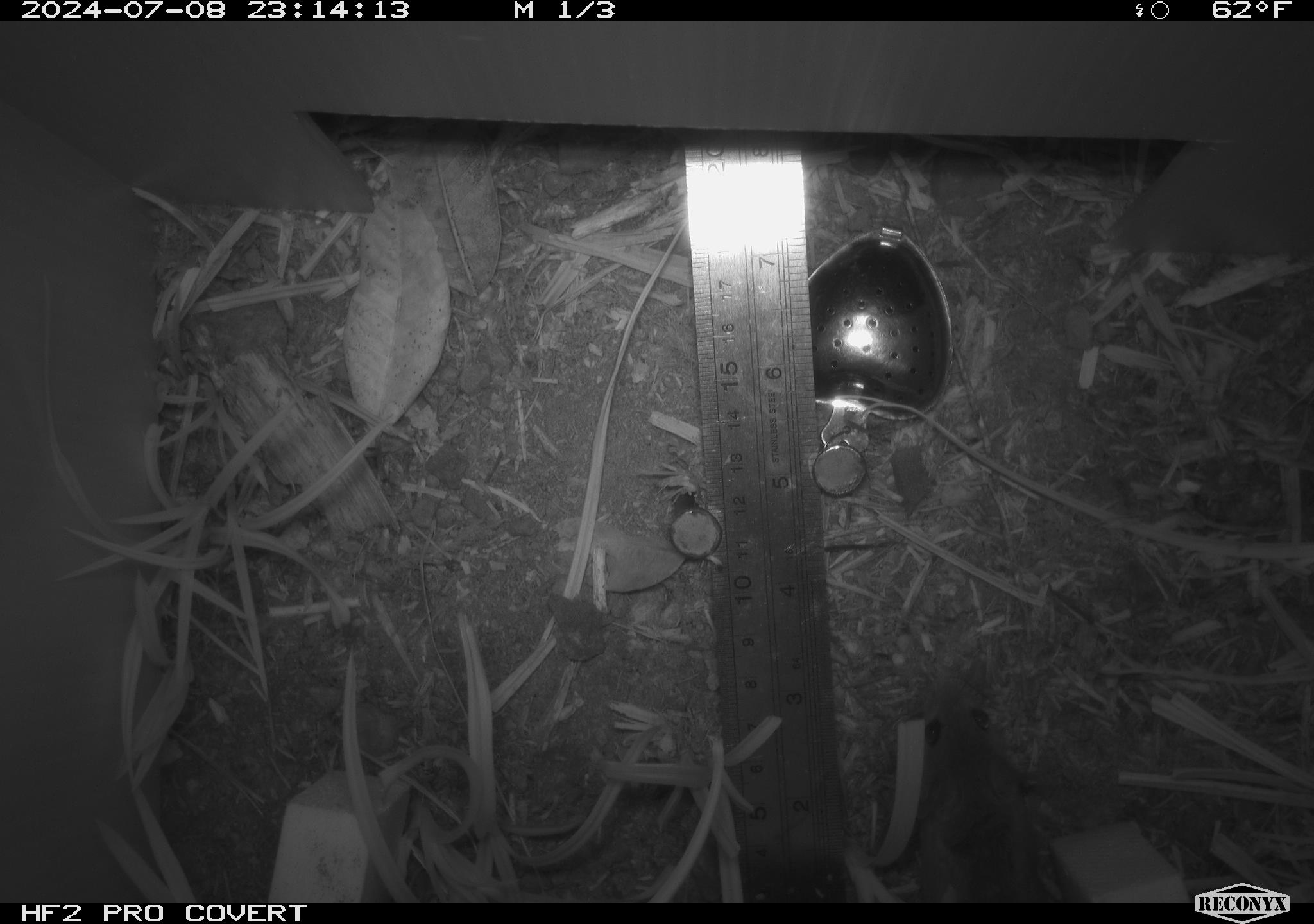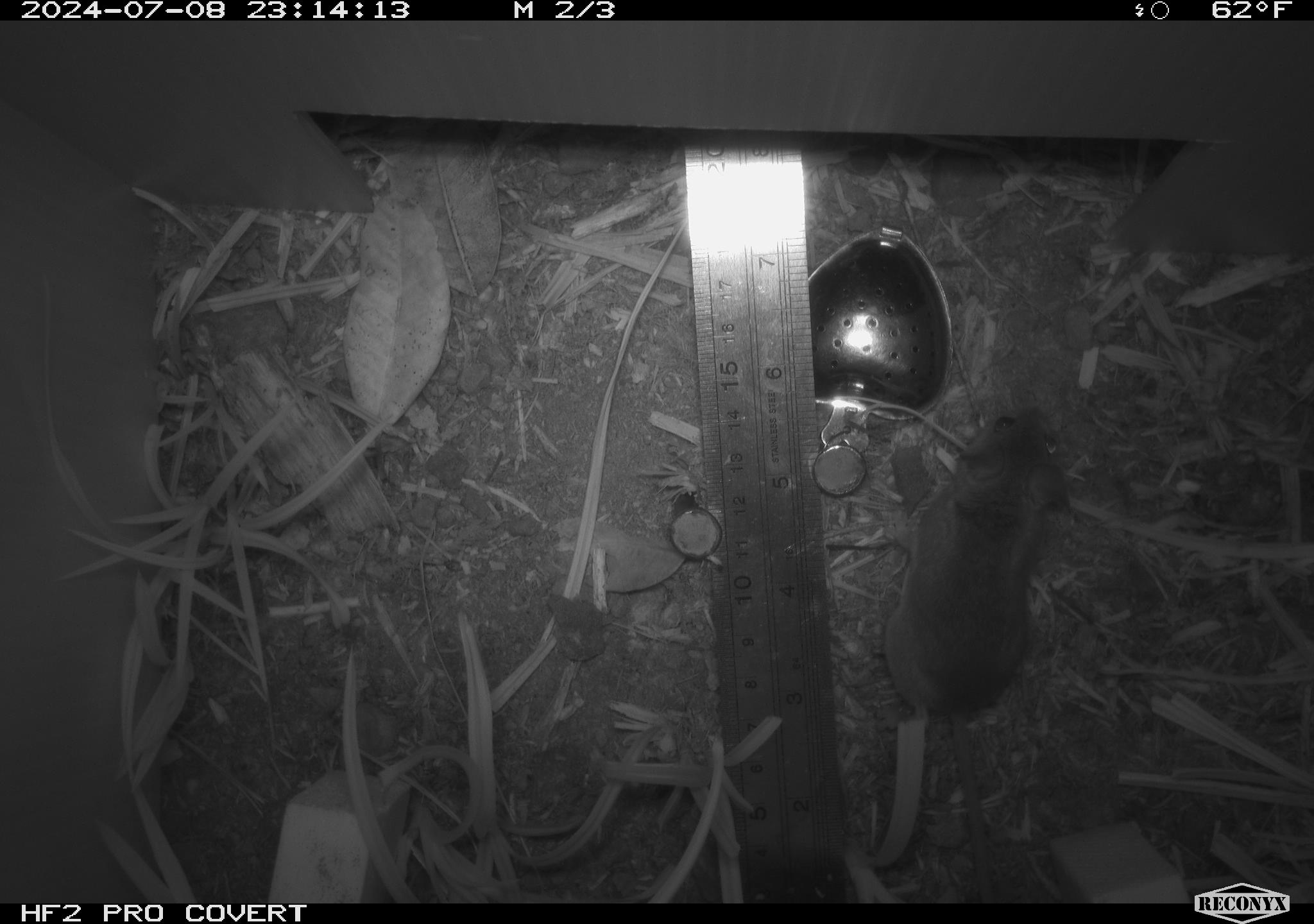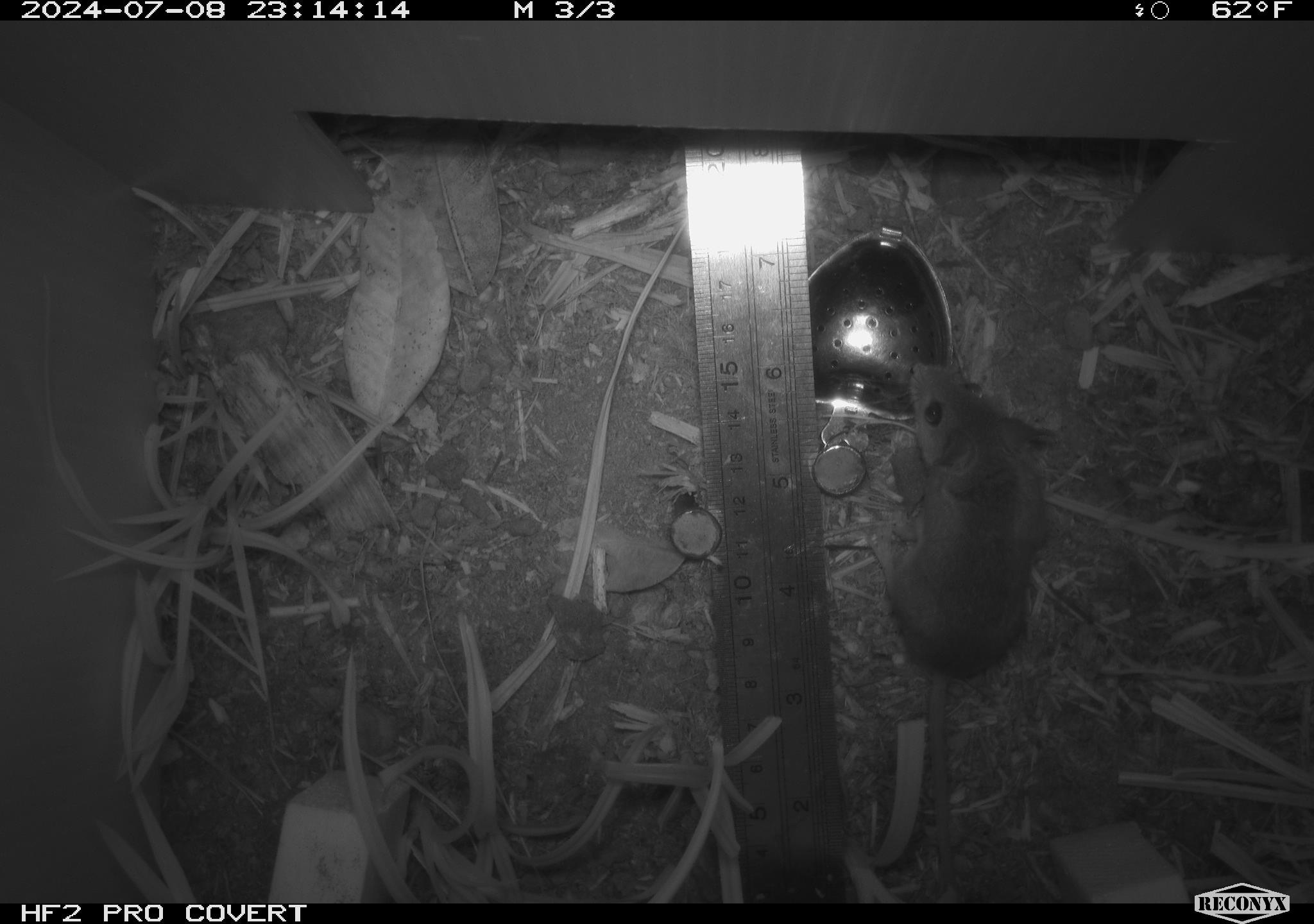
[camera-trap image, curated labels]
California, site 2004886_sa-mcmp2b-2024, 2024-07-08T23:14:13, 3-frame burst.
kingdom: Animalia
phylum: Chordata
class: Mammalia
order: Rodentia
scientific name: Rodentia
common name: mouse species